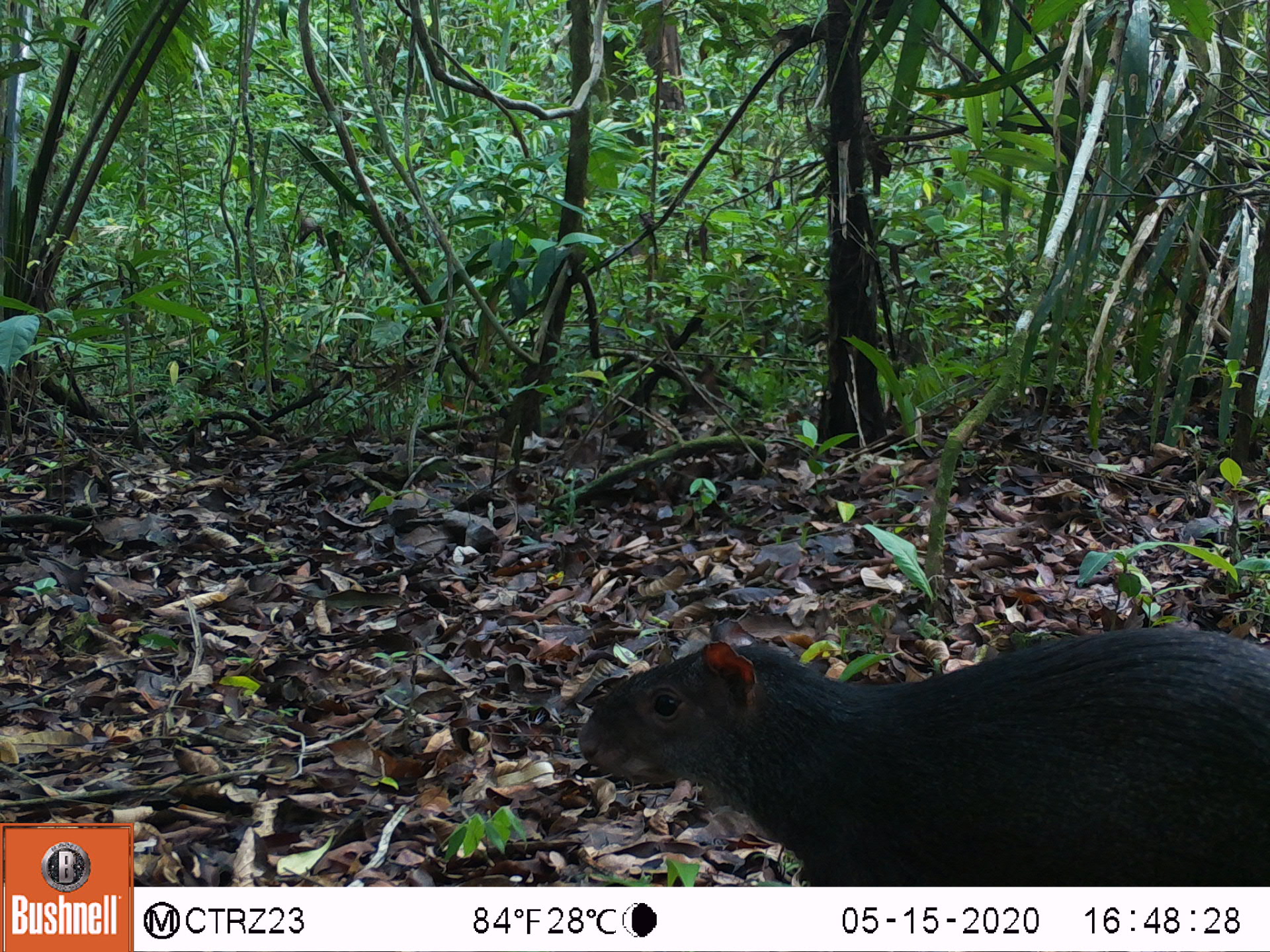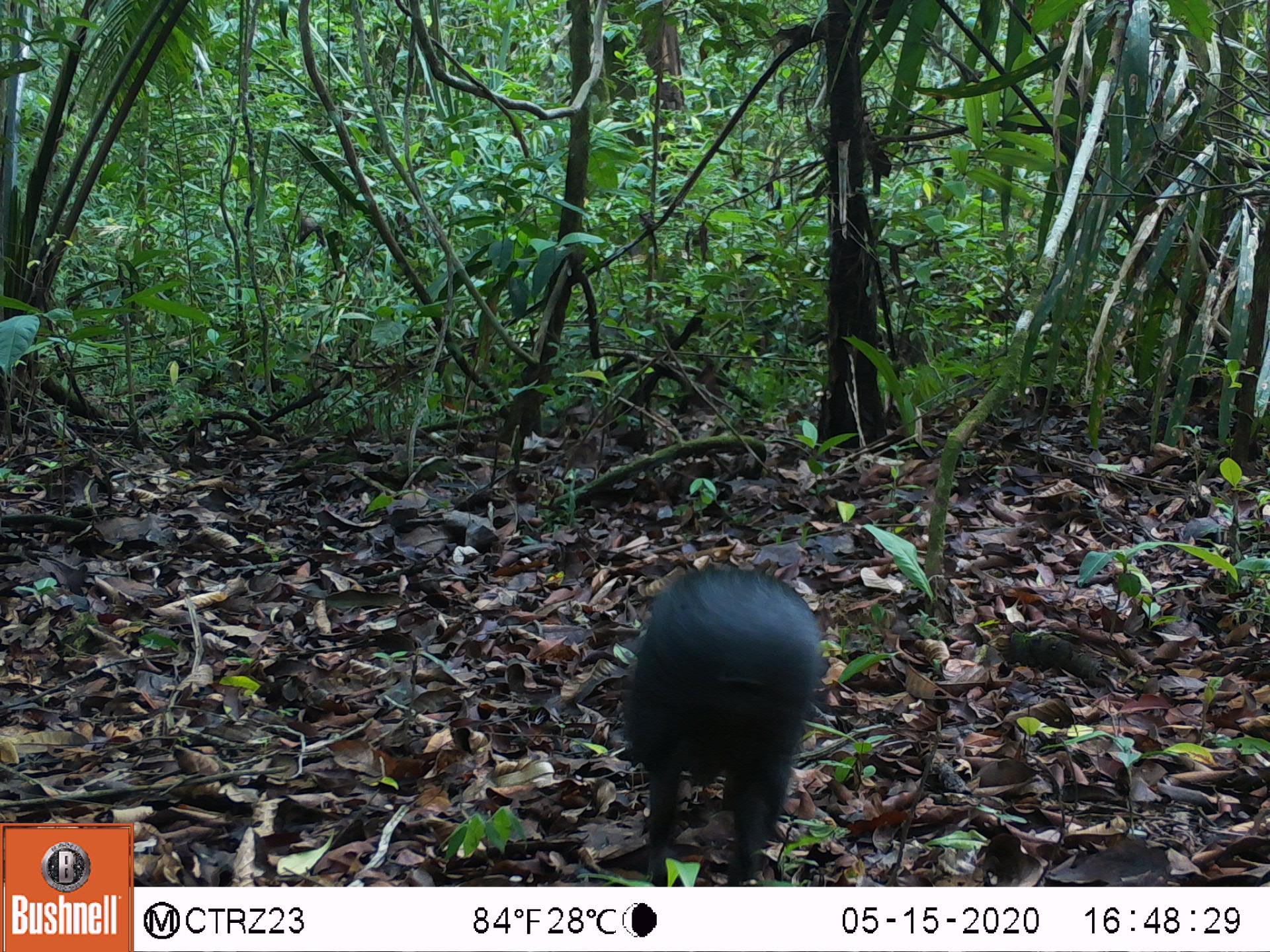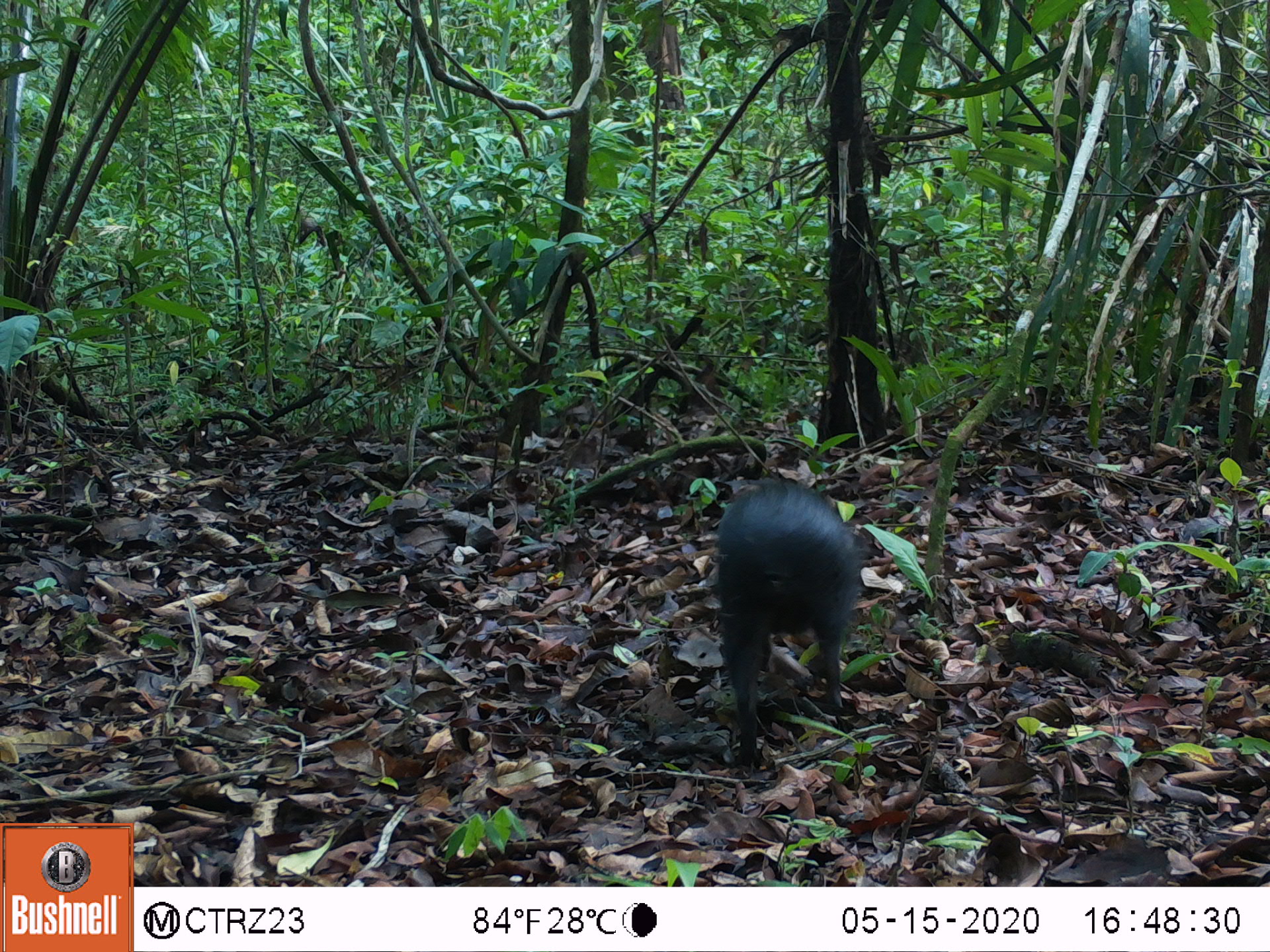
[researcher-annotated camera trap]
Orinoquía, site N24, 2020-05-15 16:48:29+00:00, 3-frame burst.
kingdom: Animalia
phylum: Chordata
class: Mammalia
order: Rodentia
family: Dasyproctidae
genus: Dasyprocta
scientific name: Dasyprocta fuliginosa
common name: black agouti